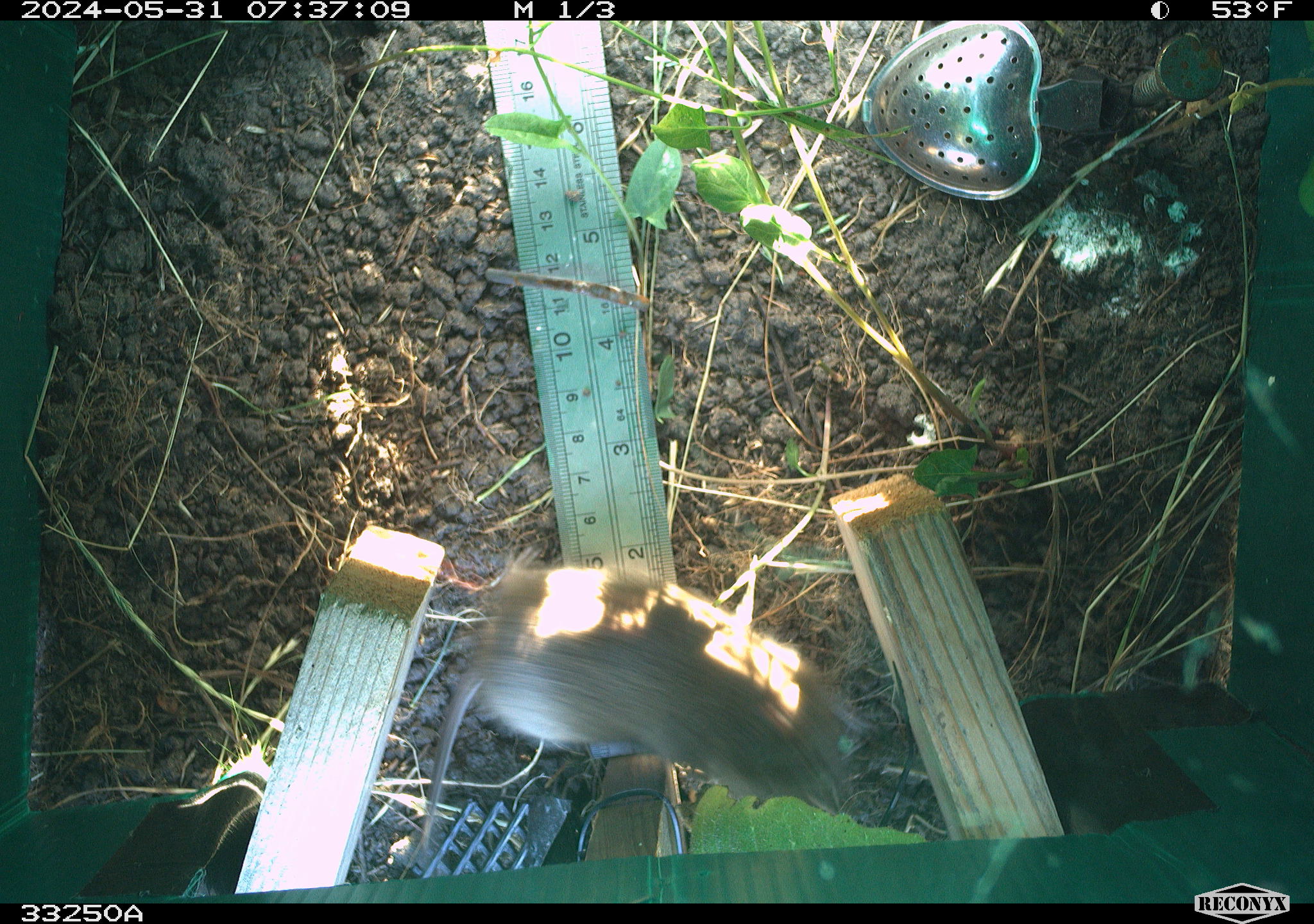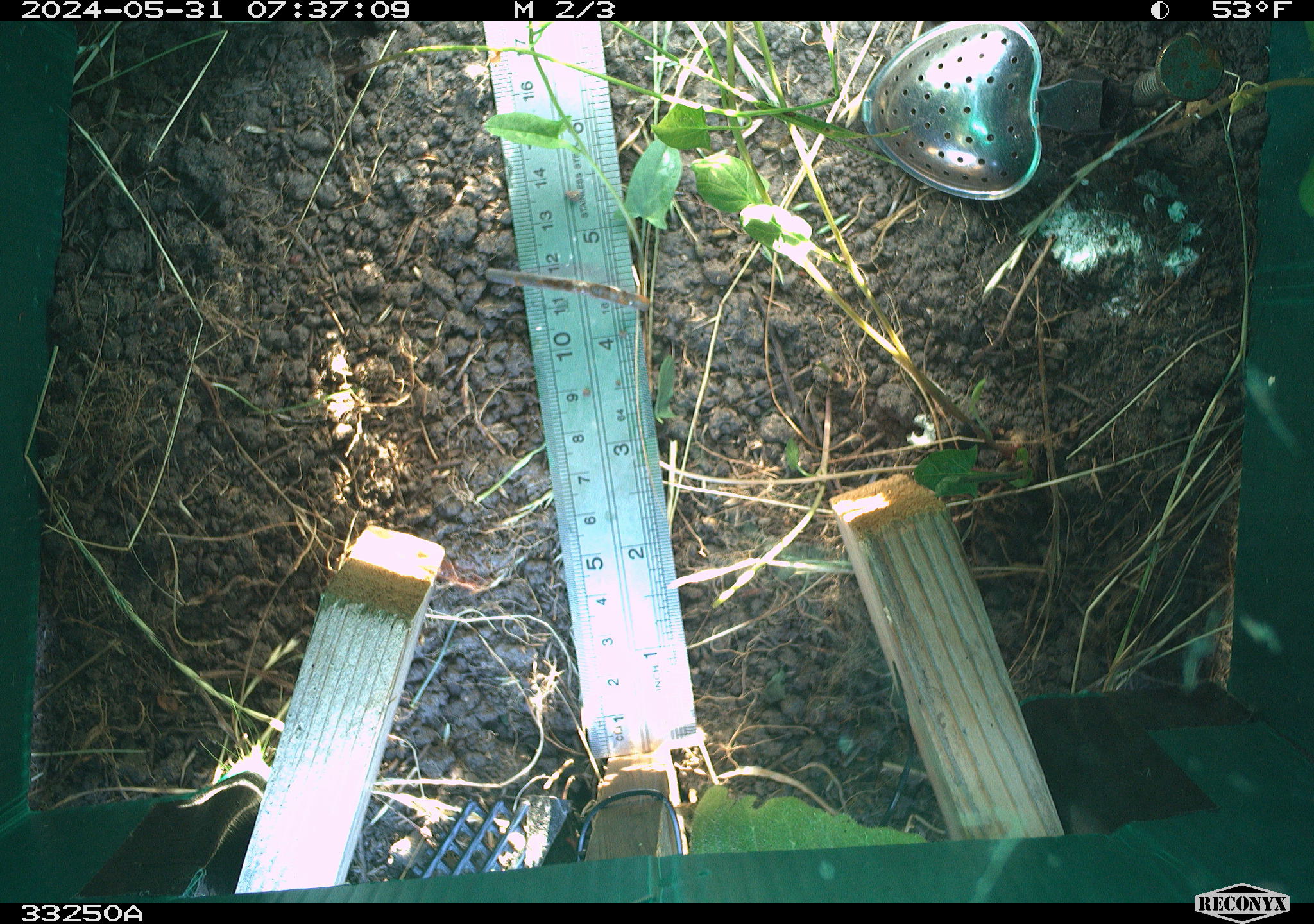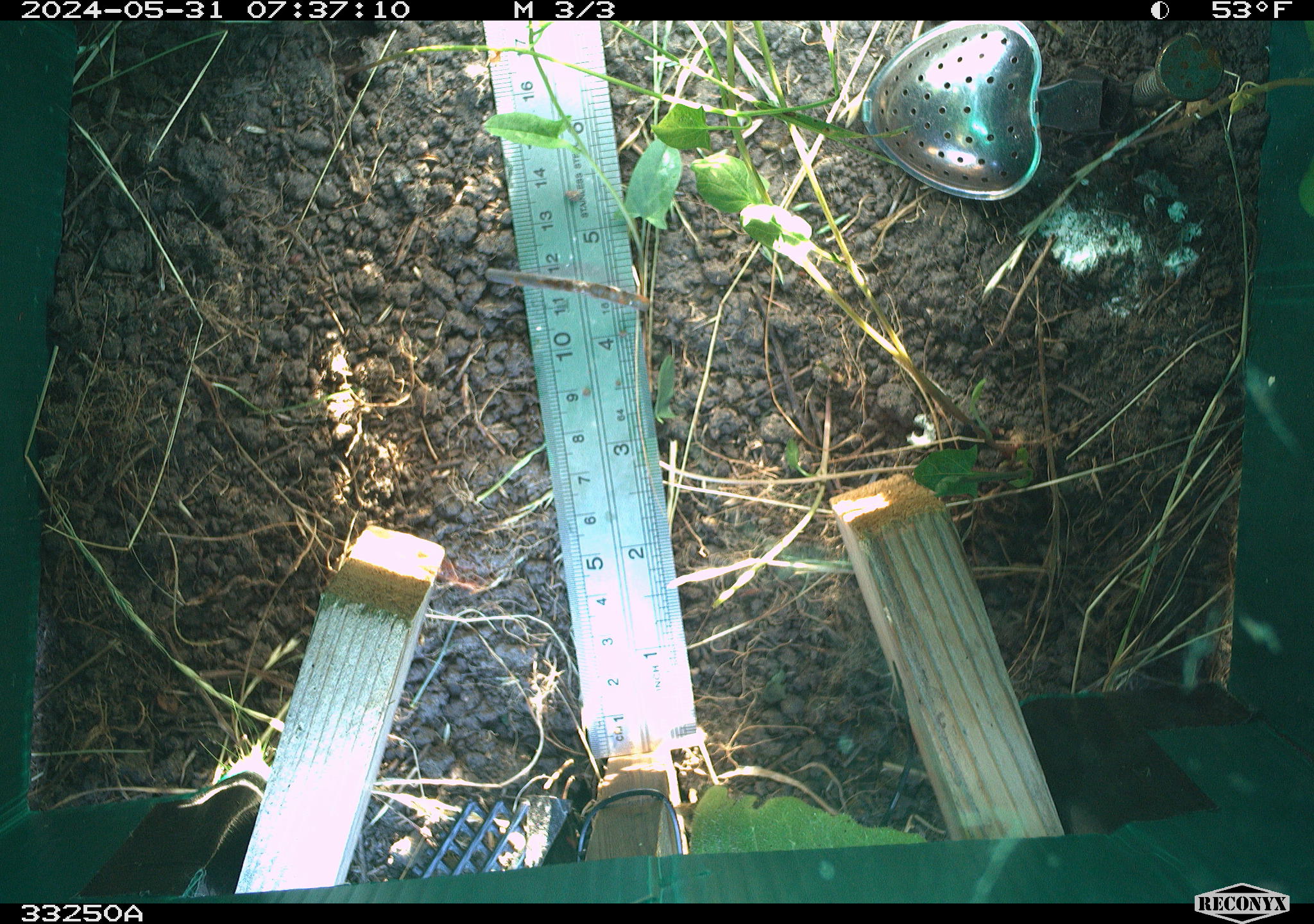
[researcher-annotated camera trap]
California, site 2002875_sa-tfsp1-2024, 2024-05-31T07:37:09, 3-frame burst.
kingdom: Animalia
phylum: Chordata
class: Mammalia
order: Rodentia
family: Cricetidae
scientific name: Arvicolinae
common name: voles, lemmings, and muskrats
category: arvicolinae subfamily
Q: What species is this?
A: Arvicolinae subfamily (voles, lemmings, and muskrats) (Arvicolinae).